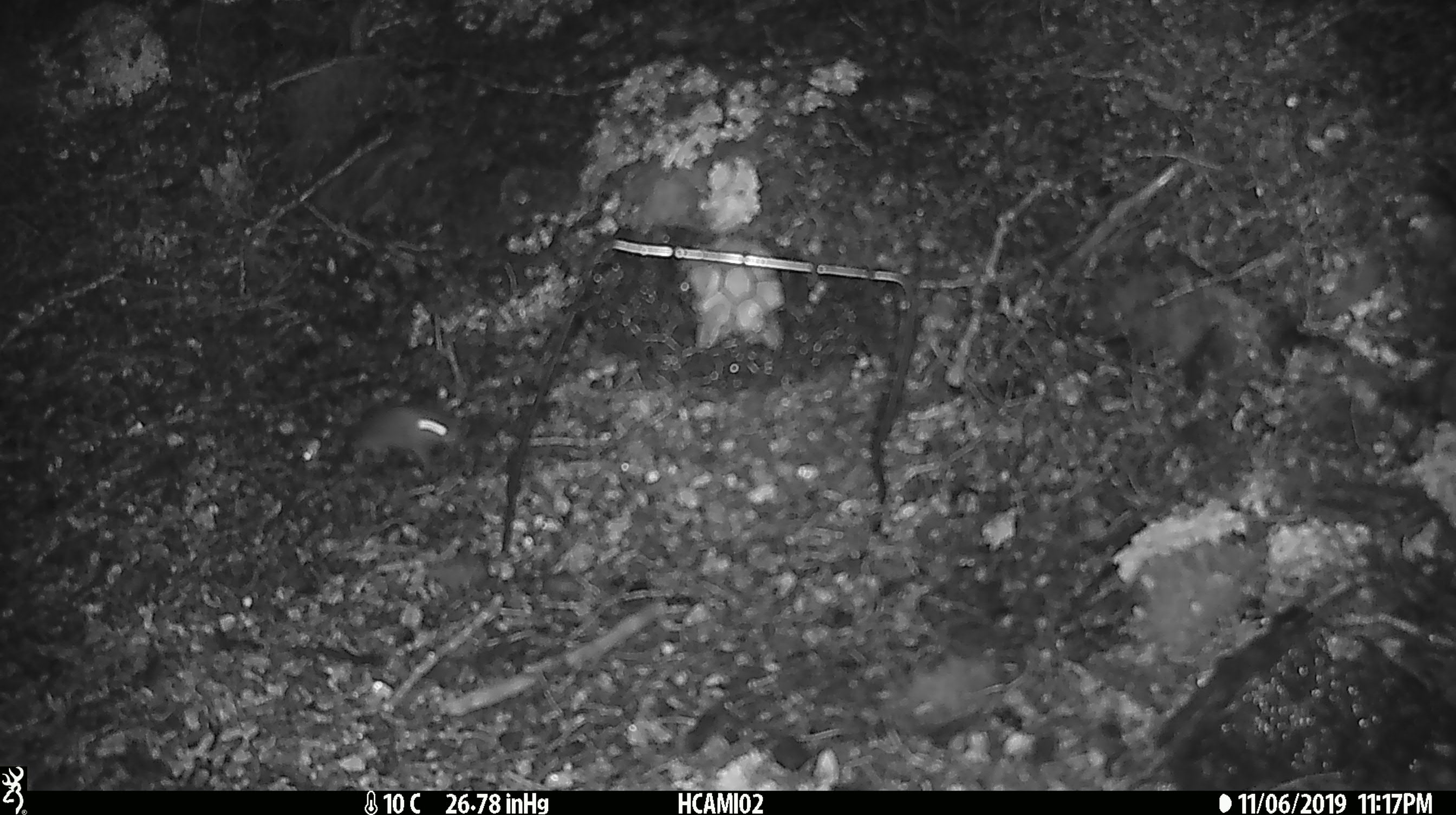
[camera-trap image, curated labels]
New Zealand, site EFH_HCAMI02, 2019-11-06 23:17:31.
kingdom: Animalia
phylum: Chordata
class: Mammalia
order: Rodentia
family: Muridae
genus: Mus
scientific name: Mus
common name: mouse